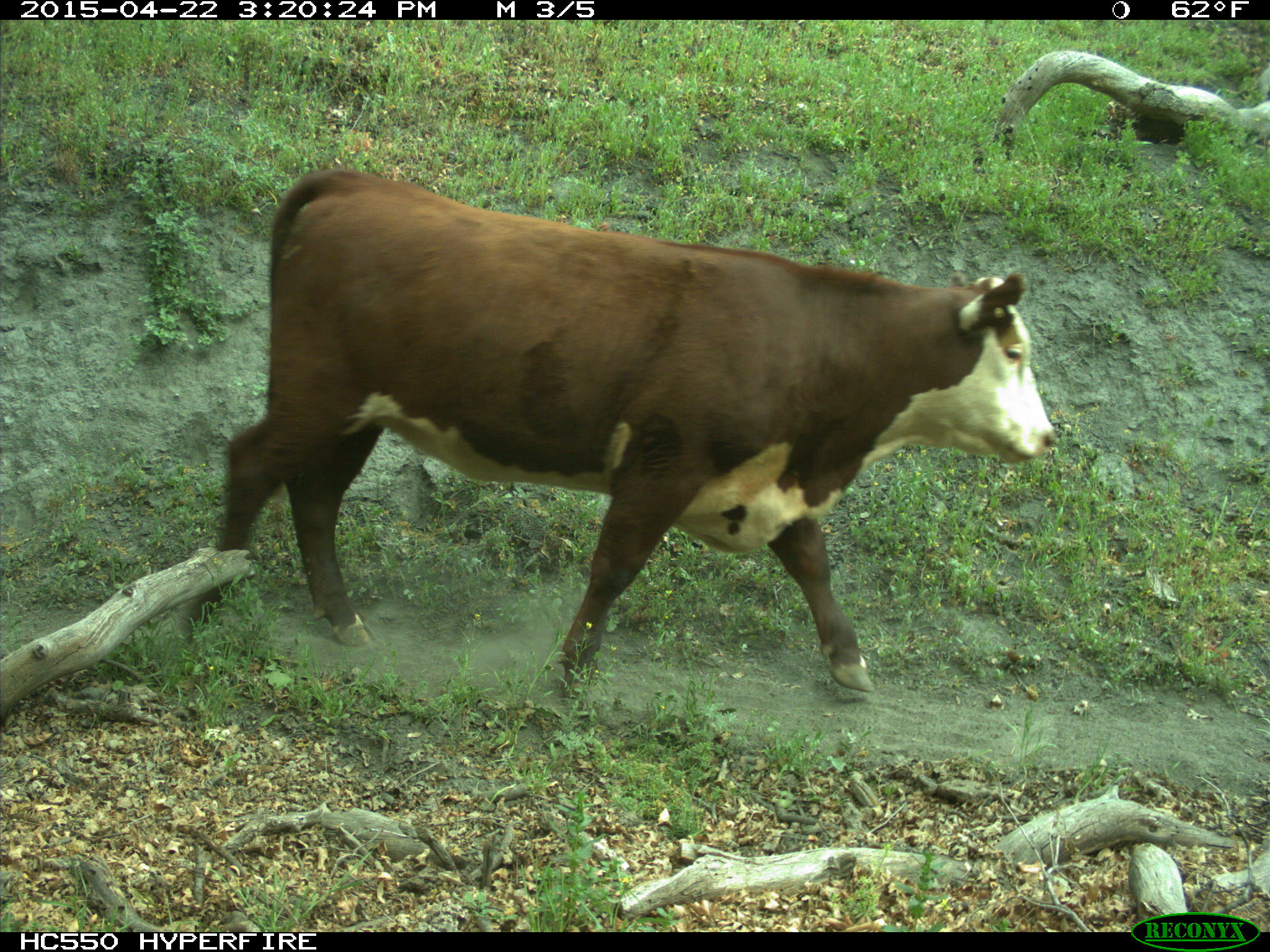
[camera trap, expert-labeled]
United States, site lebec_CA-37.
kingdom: Animalia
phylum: Chordata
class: Mammalia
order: Artiodactyla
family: Bovidae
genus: Bos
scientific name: Bos taurus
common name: domestic cow